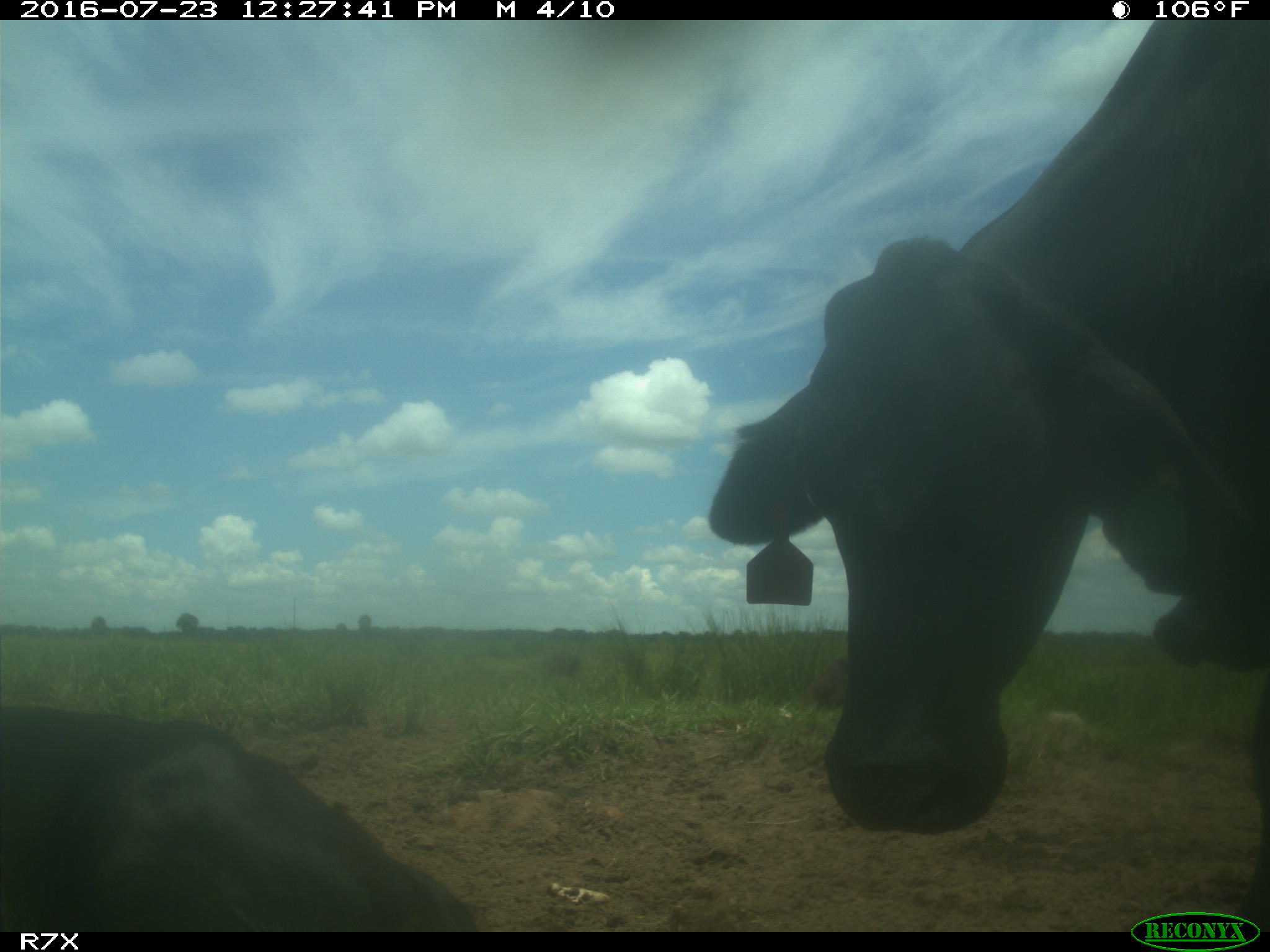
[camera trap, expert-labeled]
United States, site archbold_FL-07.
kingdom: Animalia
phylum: Chordata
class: Mammalia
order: Artiodactyla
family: Bovidae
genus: Bos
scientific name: Bos taurus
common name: domestic cow